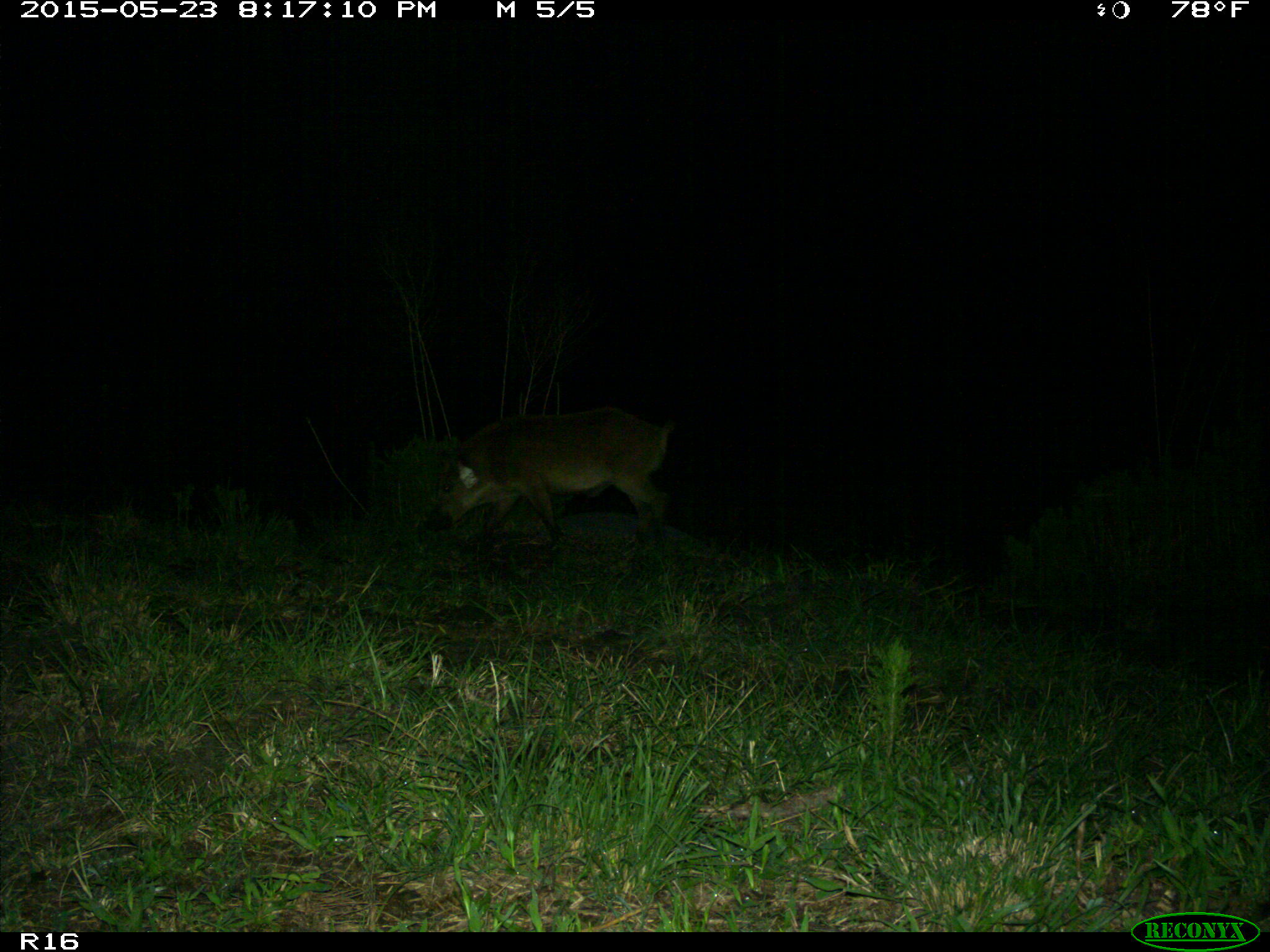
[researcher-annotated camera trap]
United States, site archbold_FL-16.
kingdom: Animalia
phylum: Chordata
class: Mammalia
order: Artiodactyla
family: Suidae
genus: Sus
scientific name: Sus scrofa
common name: wild boar